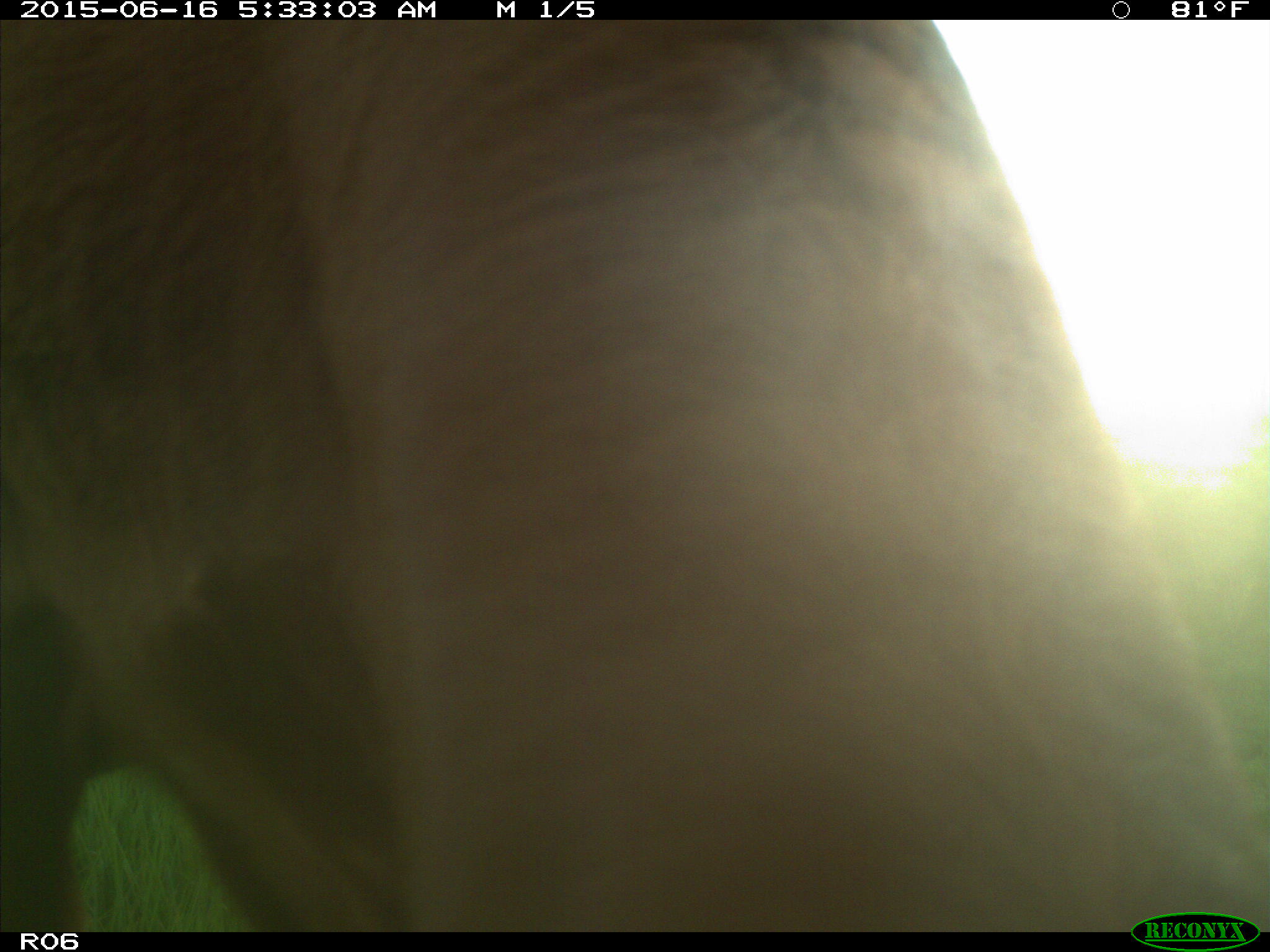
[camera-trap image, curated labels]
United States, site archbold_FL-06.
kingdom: Animalia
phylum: Chordata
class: Mammalia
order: Artiodactyla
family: Bovidae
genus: Bos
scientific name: Bos taurus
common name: domestic cow